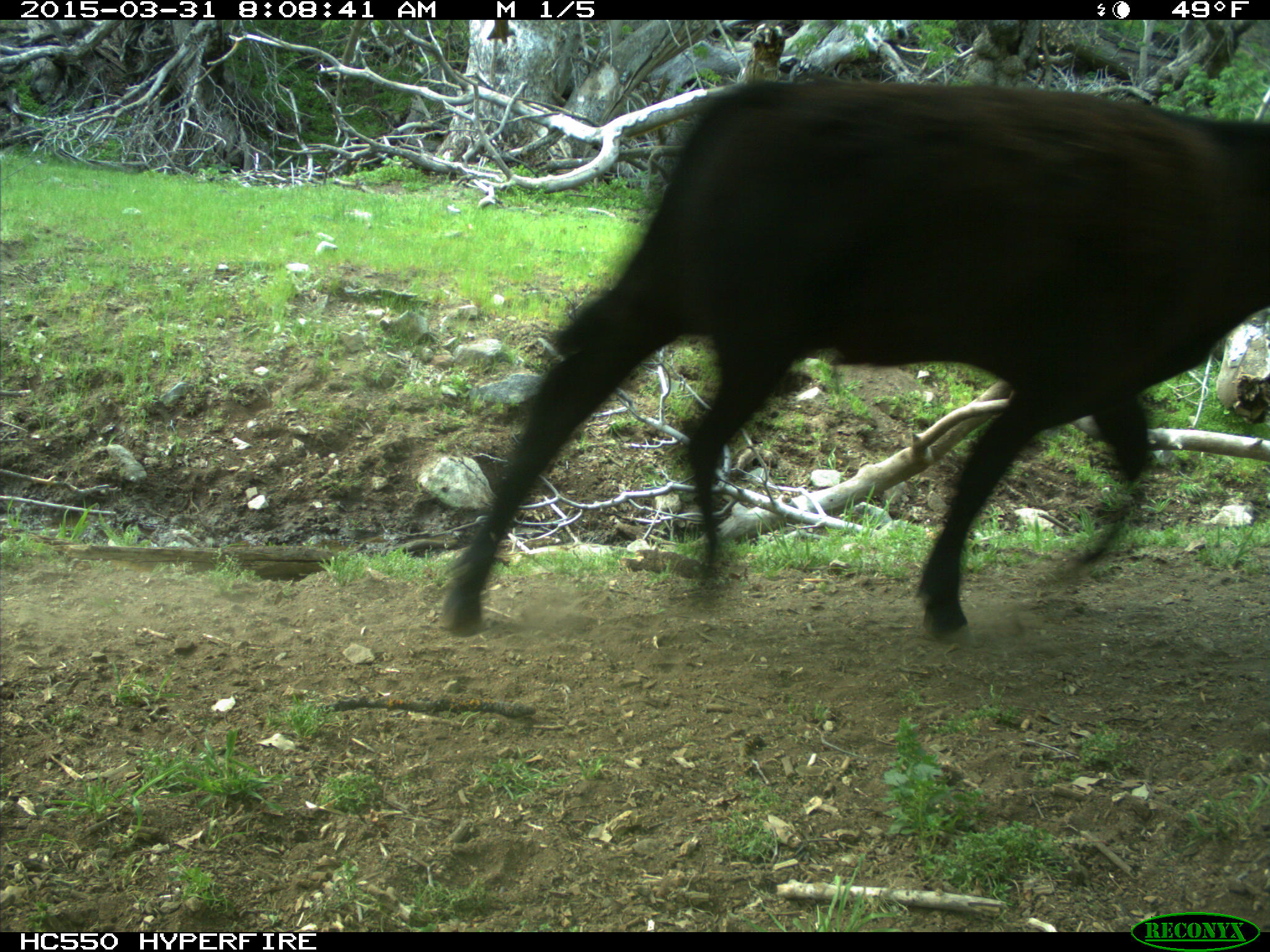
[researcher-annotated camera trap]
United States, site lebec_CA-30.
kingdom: Animalia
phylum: Chordata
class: Mammalia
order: Artiodactyla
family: Bovidae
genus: Bos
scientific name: Bos taurus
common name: domestic cow